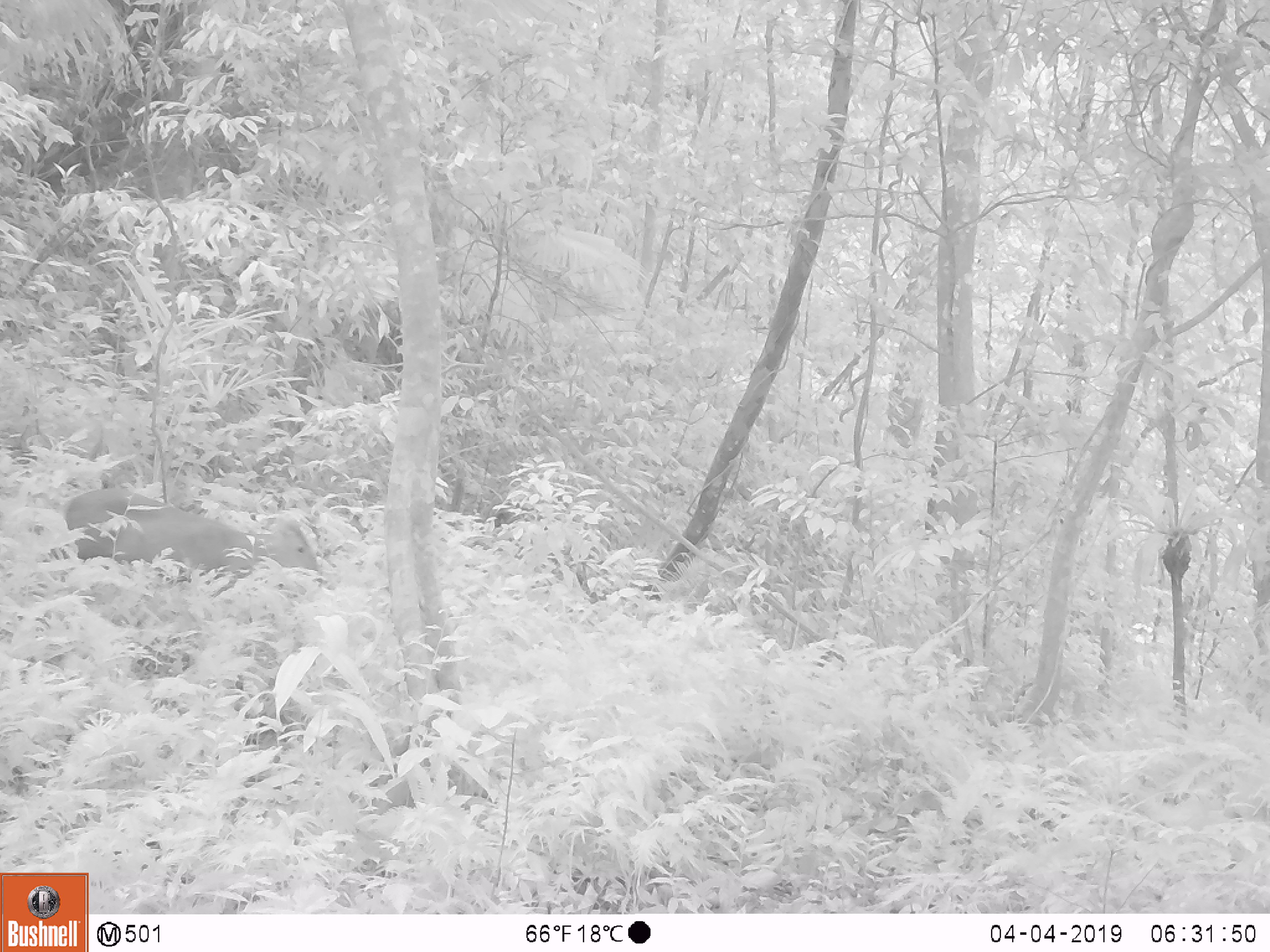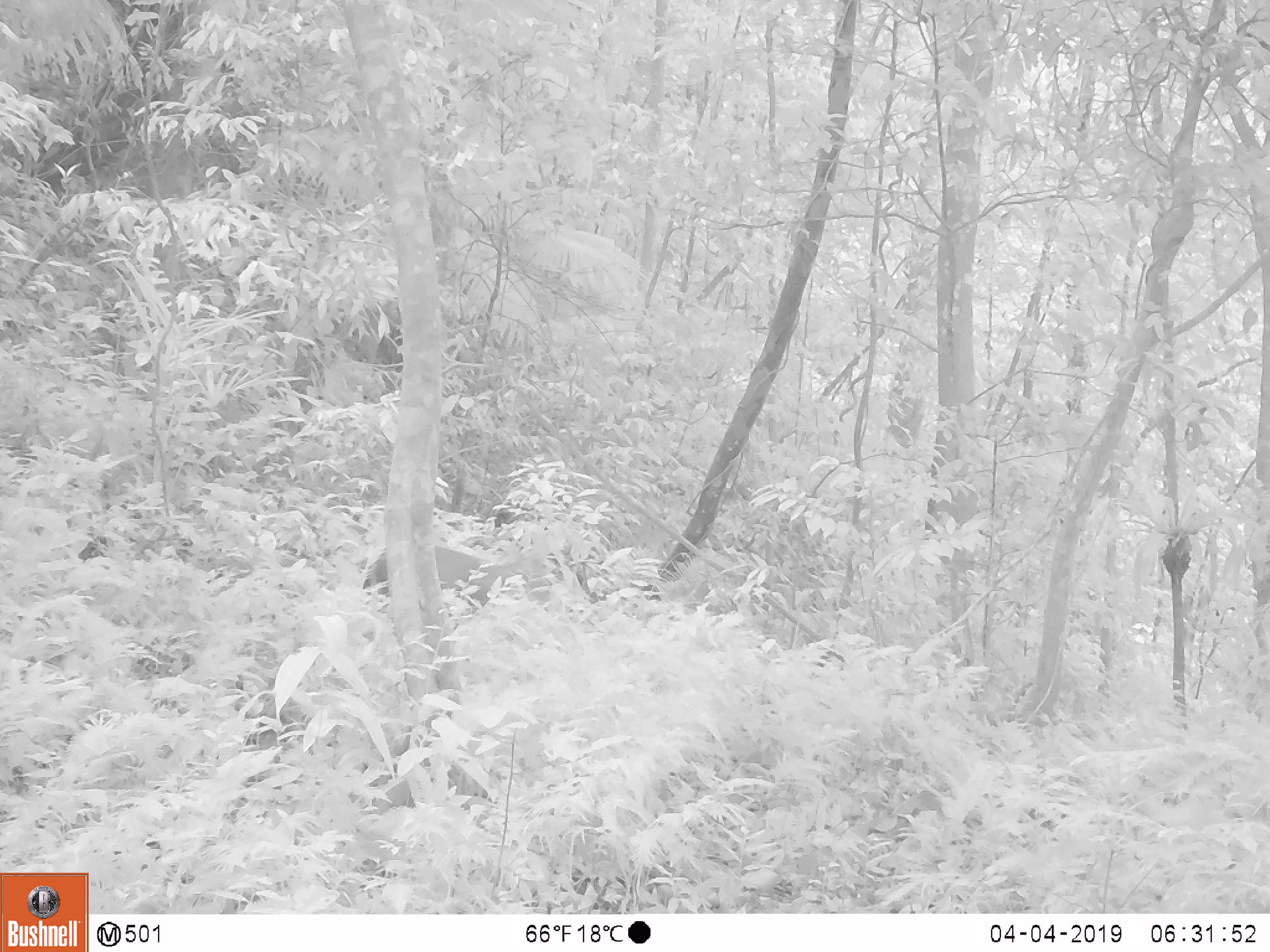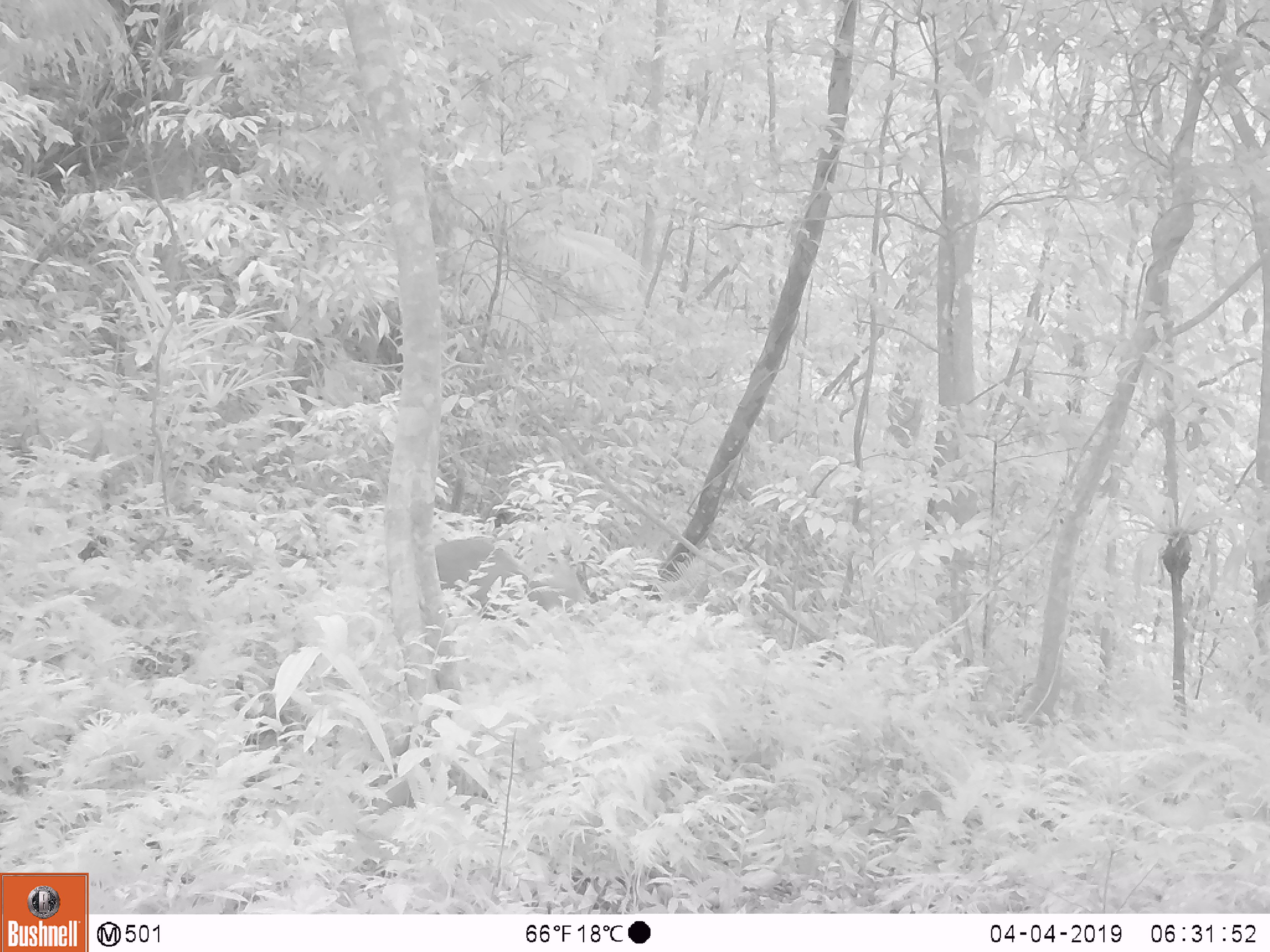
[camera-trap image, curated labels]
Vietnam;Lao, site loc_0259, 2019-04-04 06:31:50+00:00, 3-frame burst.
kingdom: Animalia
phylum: Chordata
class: Mammalia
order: Artiodactyla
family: Cervidae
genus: Muntiacus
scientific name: Muntiacus rooseveltorum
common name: roosevelt's muntjac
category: roosevelts muntjac group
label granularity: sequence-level